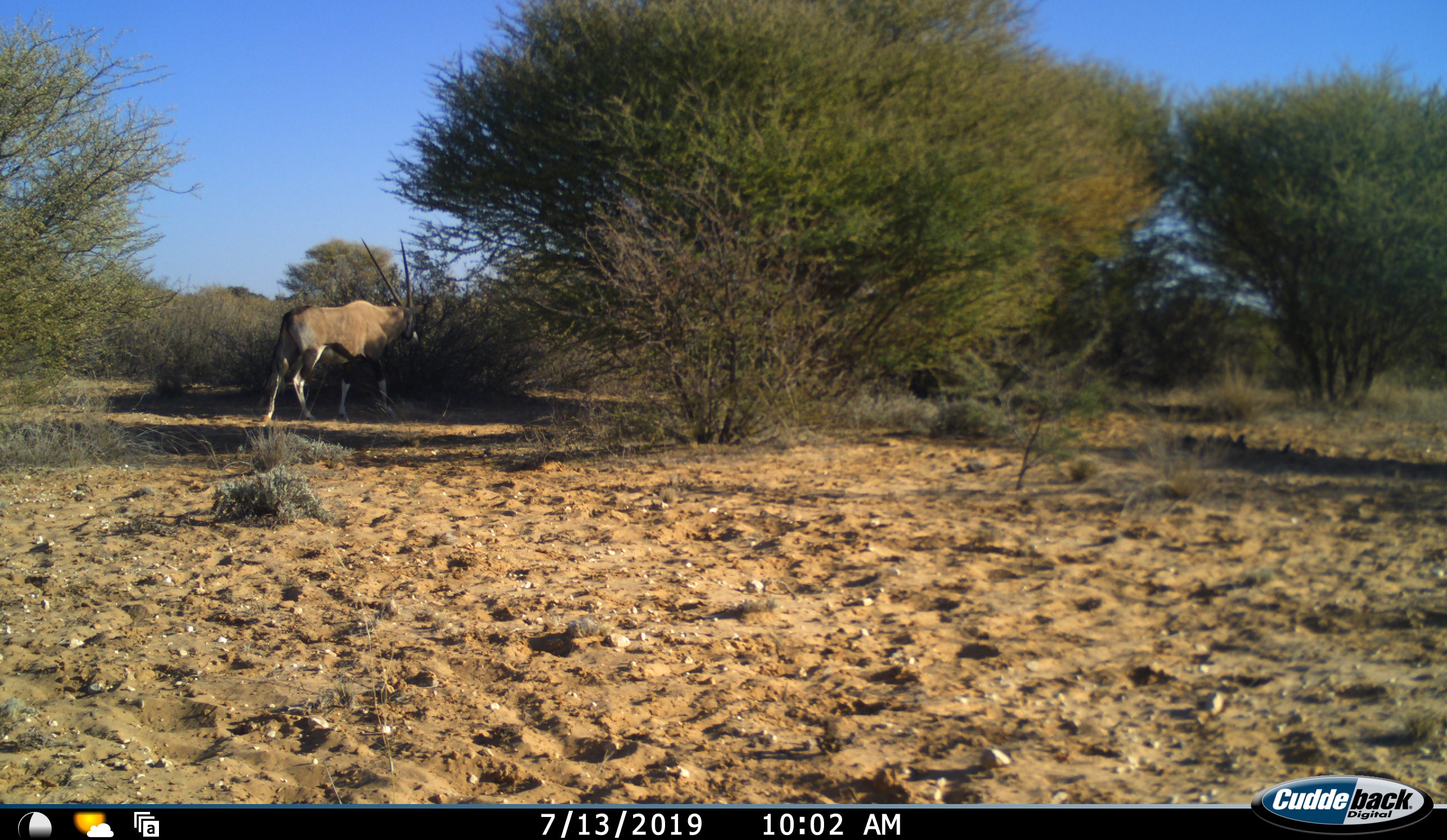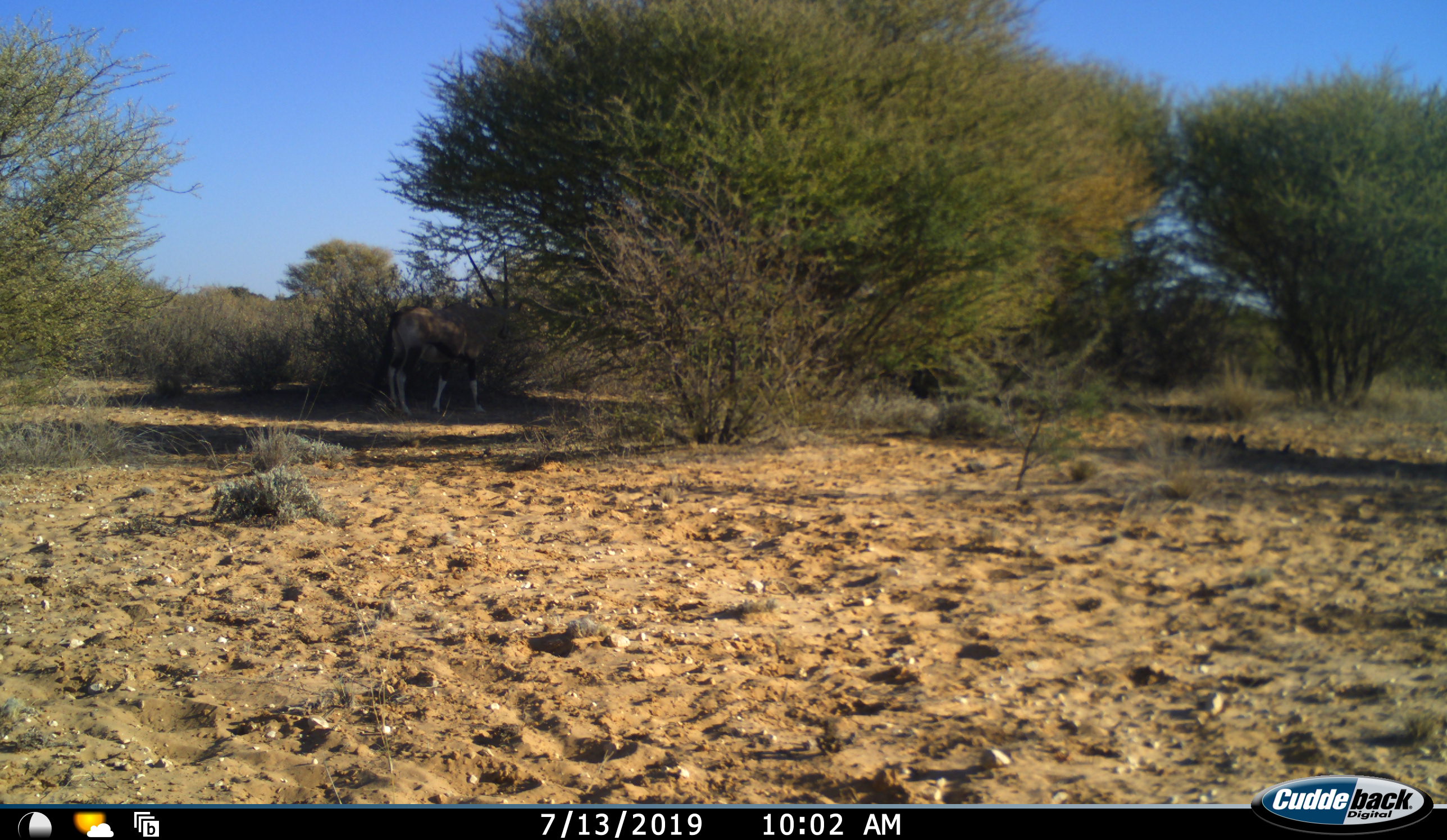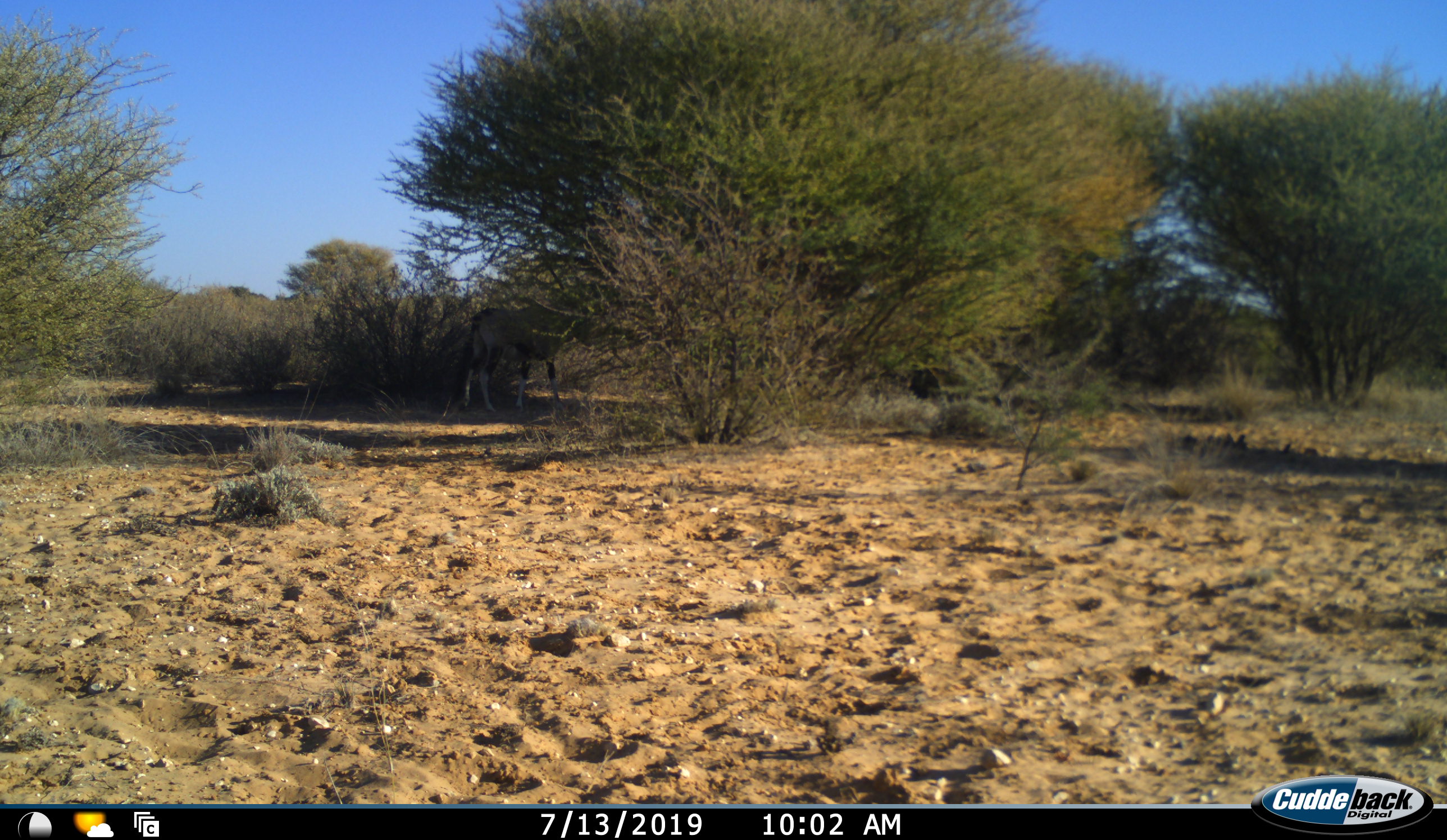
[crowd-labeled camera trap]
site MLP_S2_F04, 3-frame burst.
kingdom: Animalia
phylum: Chordata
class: Mammalia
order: Artiodactyla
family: Bovidae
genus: Oryx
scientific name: Oryx gazella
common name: gemsbok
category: oryx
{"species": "oryx (gemsbok) (Oryx gazella)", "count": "1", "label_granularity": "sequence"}